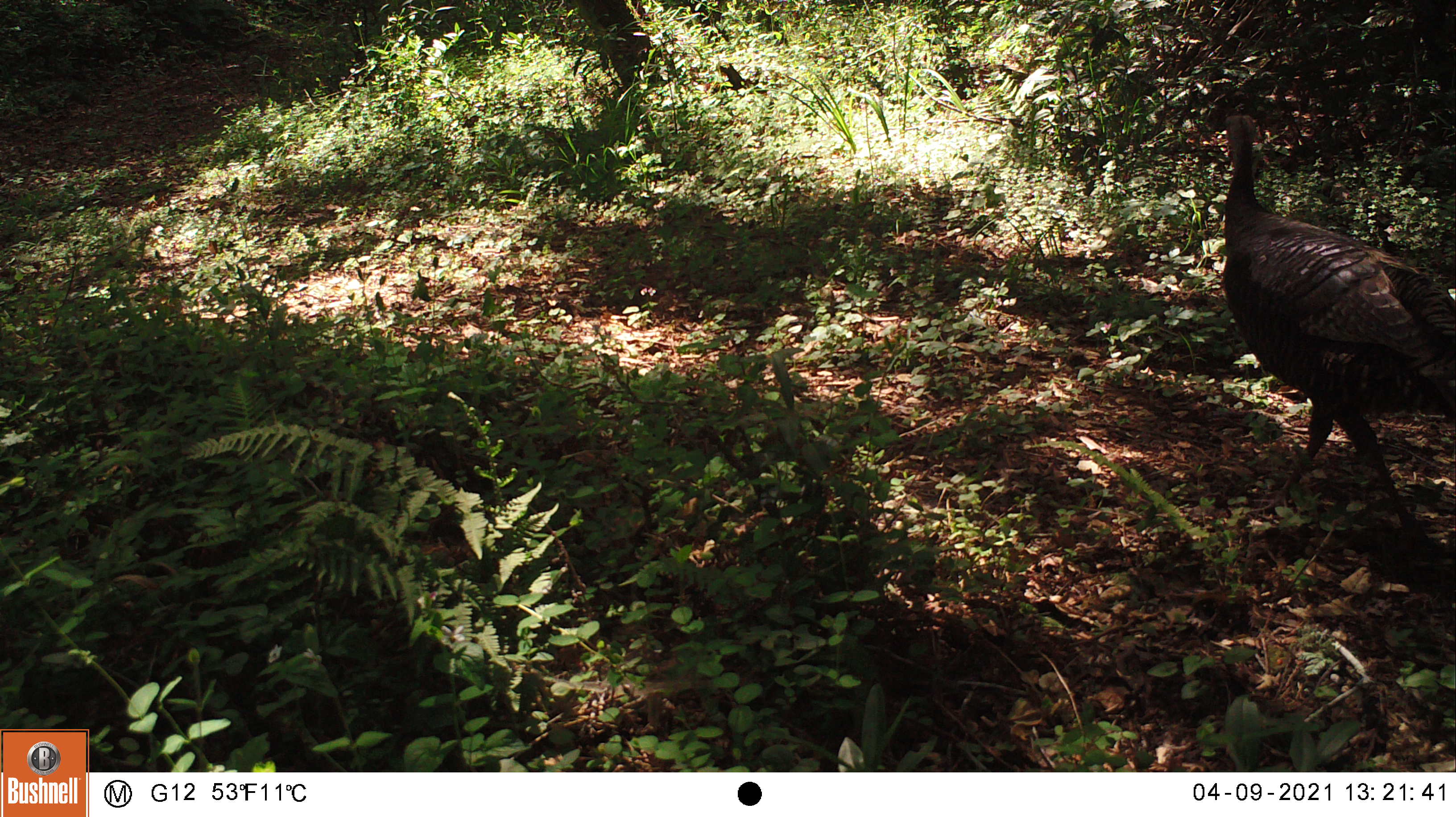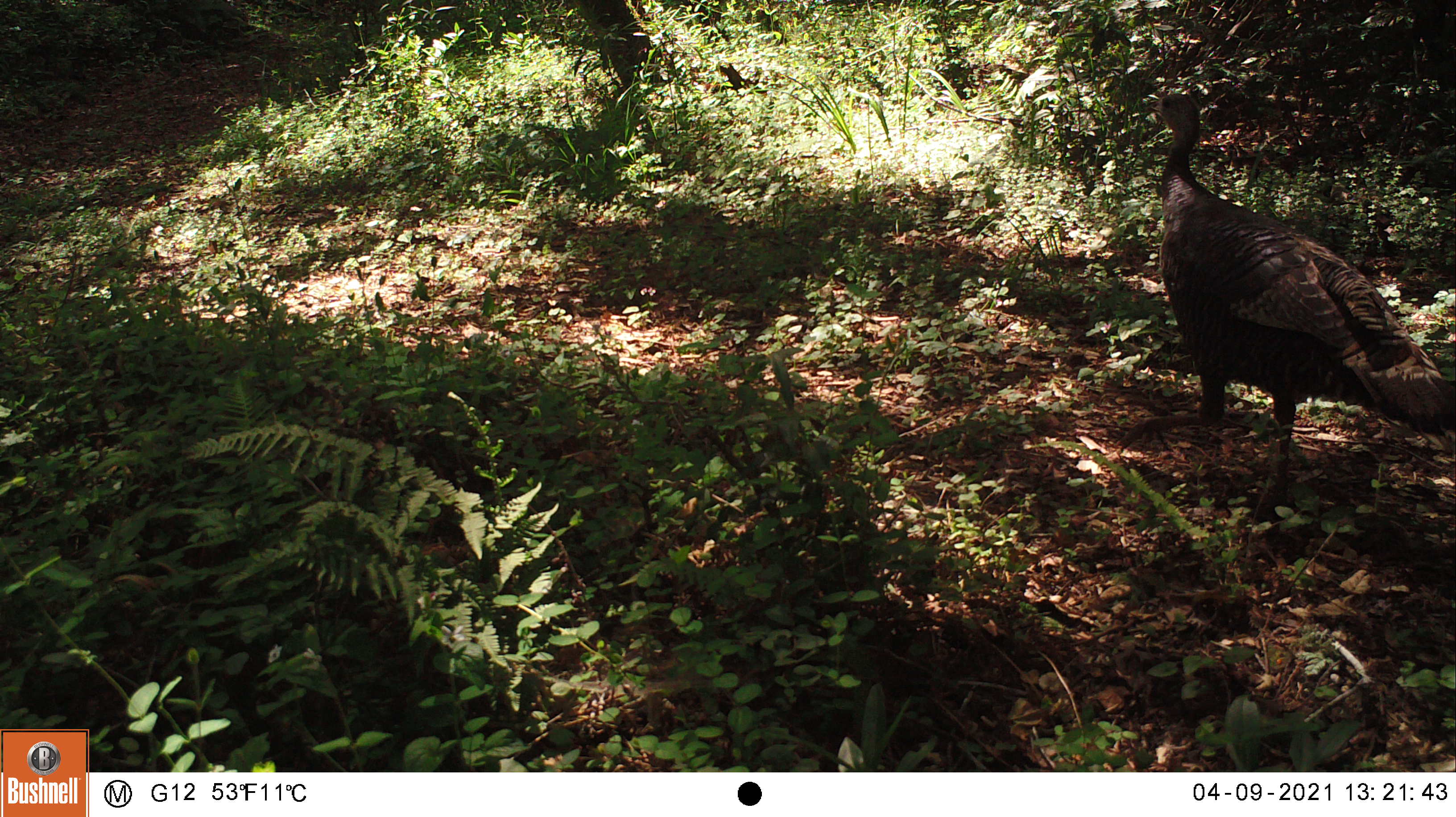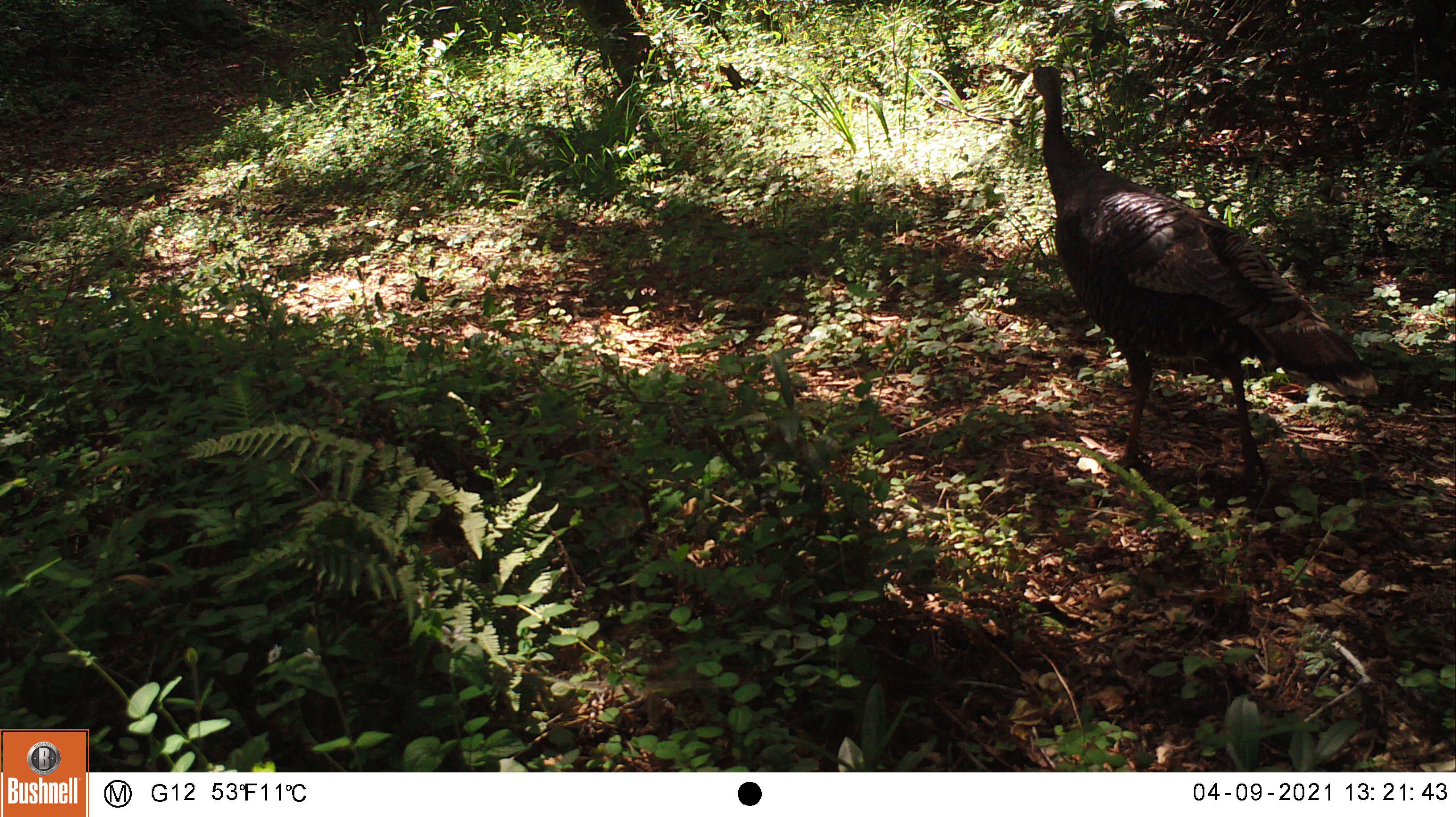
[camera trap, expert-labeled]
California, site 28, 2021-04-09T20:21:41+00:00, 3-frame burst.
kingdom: Animalia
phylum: Chordata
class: Aves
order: Galliformes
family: Phasianidae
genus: Meleagris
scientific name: Meleagris gallopavo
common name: turkey